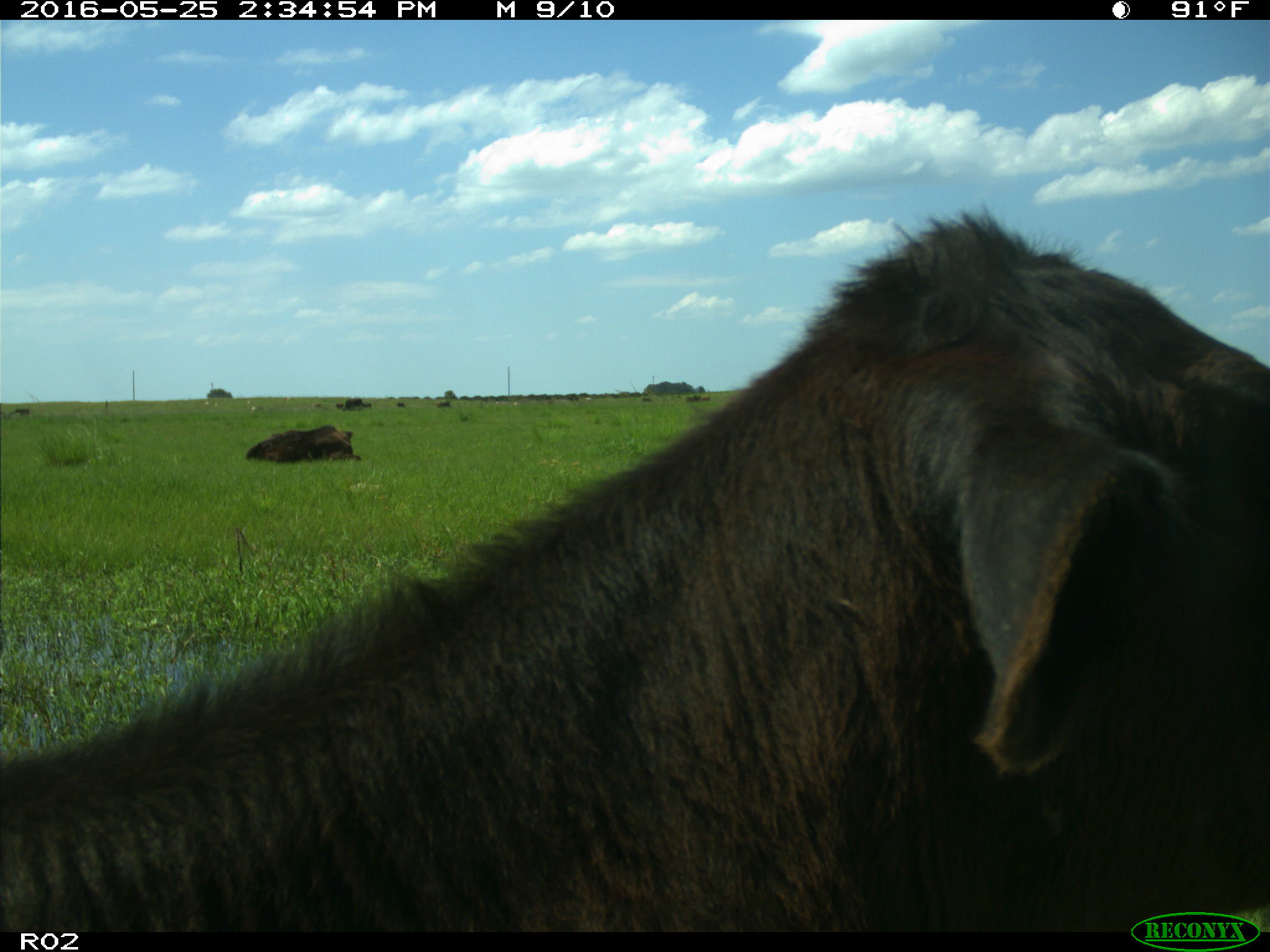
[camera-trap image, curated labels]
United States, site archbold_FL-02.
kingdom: Animalia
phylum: Chordata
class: Mammalia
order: Artiodactyla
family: Bovidae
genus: Bos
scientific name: Bos taurus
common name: domestic cow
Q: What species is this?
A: Bos taurus (domestic cow).